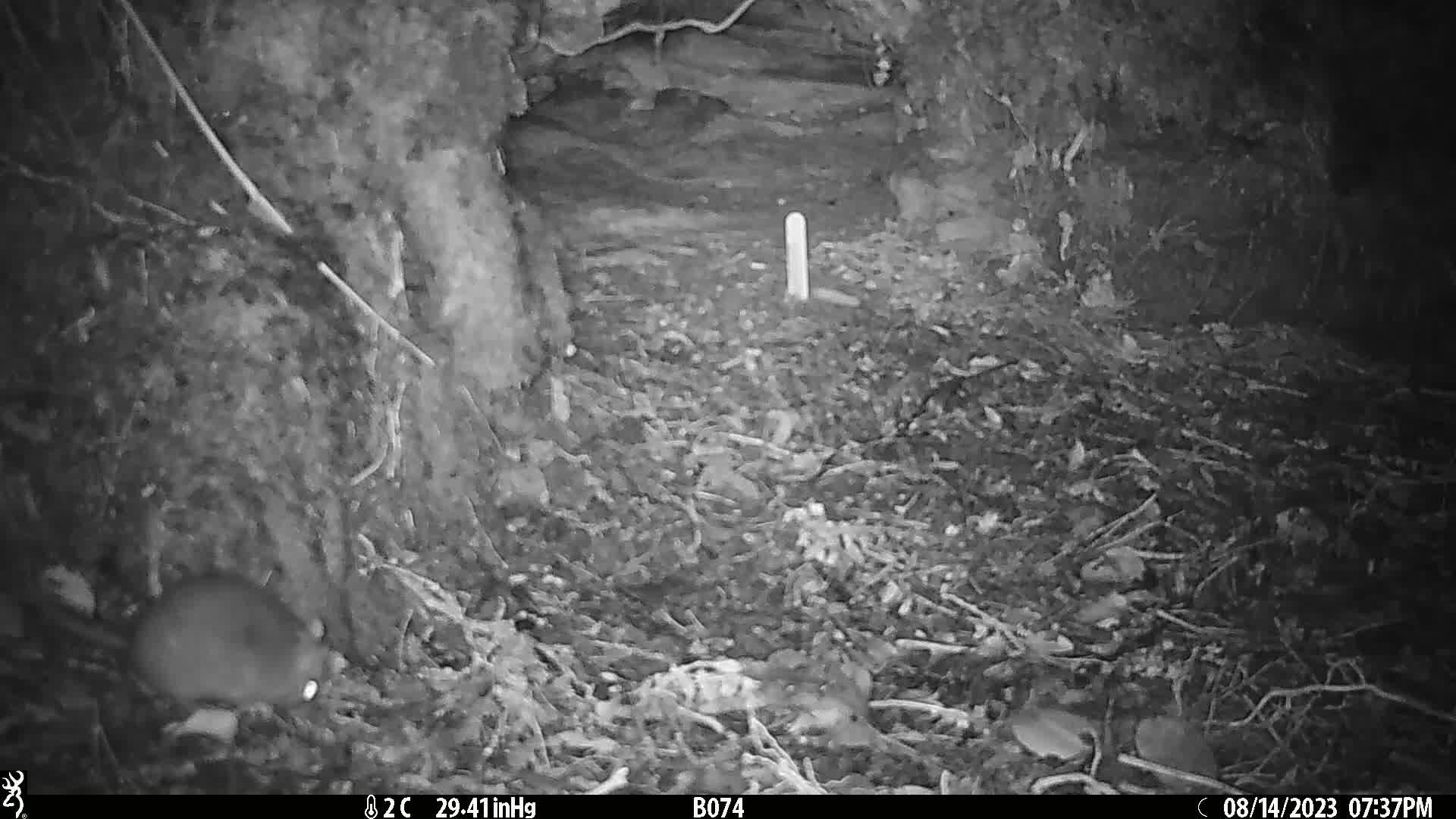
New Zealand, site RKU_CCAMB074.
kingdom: Animalia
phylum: Chordata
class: Mammalia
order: Rodentia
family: Muridae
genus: Rattus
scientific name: Rattus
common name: rat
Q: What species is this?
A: Rat (Rattus).